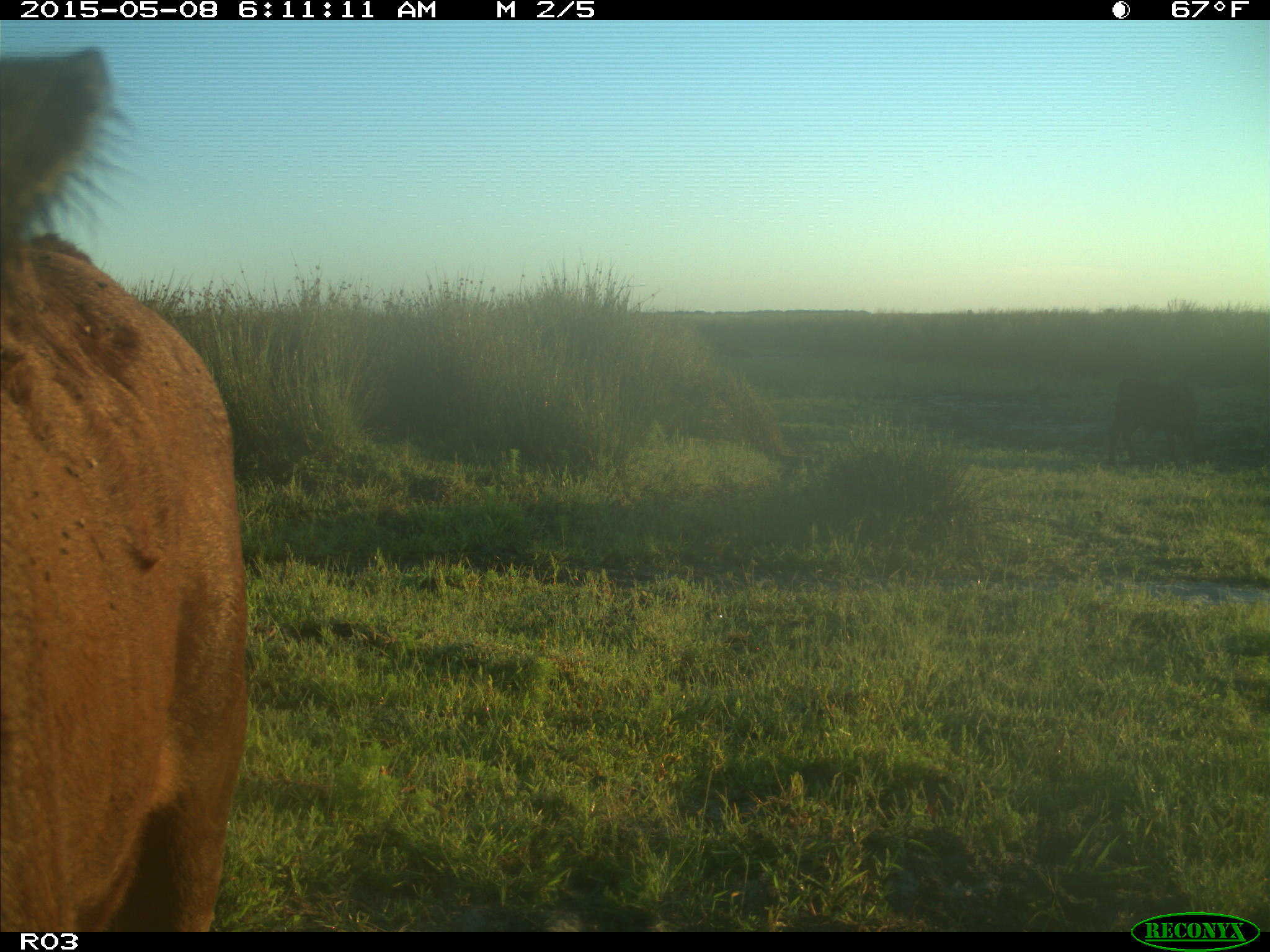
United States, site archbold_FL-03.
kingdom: Animalia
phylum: Chordata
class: Mammalia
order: Artiodactyla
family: Bovidae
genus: Bos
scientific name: Bos taurus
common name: domestic cow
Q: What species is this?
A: Bos taurus (domestic cow).